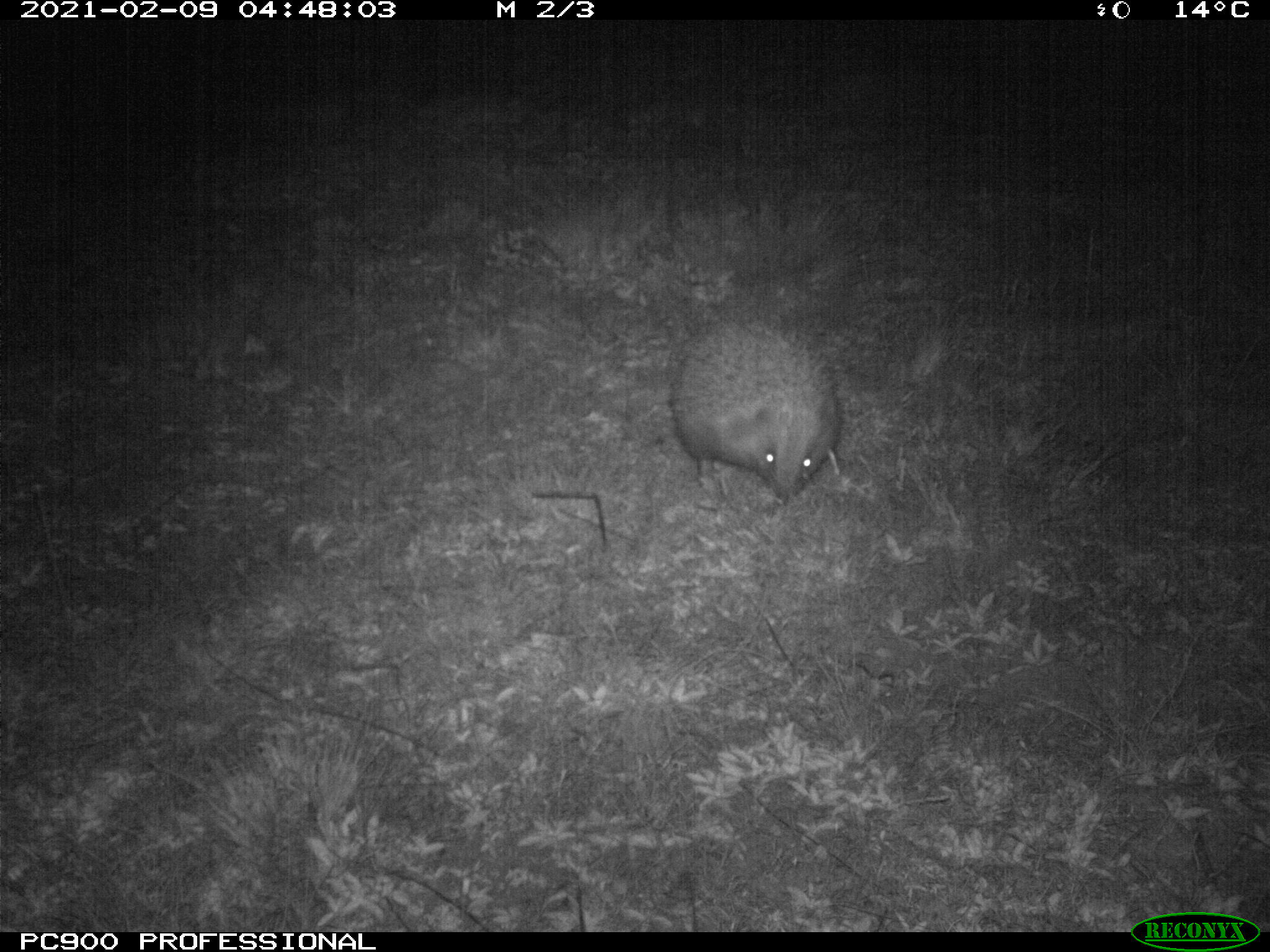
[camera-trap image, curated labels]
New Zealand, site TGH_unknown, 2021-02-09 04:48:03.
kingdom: Animalia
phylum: Chordata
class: Mammalia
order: Eulipotyphla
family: Erinaceidae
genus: Erinaceus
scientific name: Erinaceus europaeus europaeus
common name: european hedgehog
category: hedgehog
Hedgehog (european hedgehog) (Erinaceus europaeus europaeus).